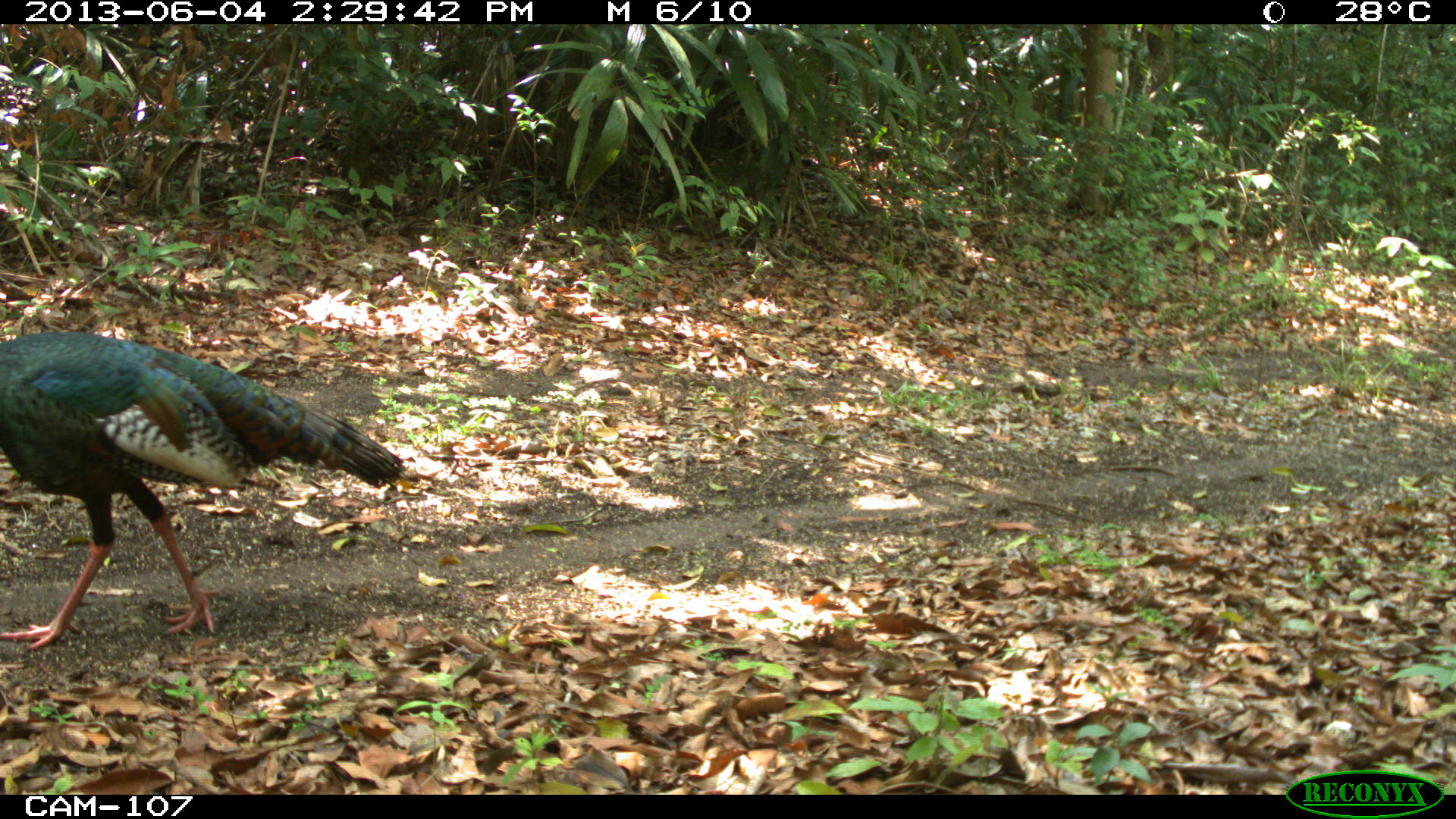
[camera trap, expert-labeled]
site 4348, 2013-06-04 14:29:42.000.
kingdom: Animalia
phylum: Chordata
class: Aves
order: Galliformes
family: Phasianidae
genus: Meleagris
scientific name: Meleagris ocellata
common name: ocellated turkey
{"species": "Meleagris ocellata (ocellated turkey)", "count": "1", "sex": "male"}